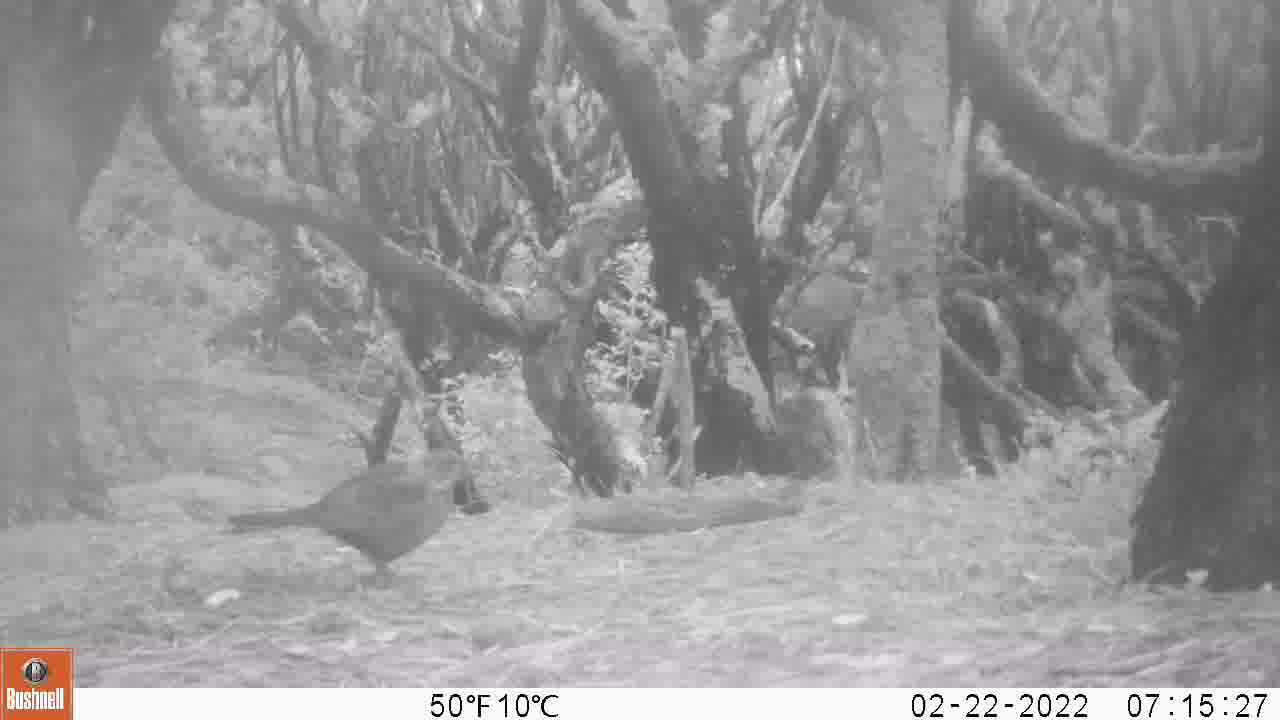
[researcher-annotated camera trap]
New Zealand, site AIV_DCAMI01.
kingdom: Animalia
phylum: Chordata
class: Aves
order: Passeriformes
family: Turdidae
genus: Turdus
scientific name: Turdus merula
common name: eurasian blackbird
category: blackbird